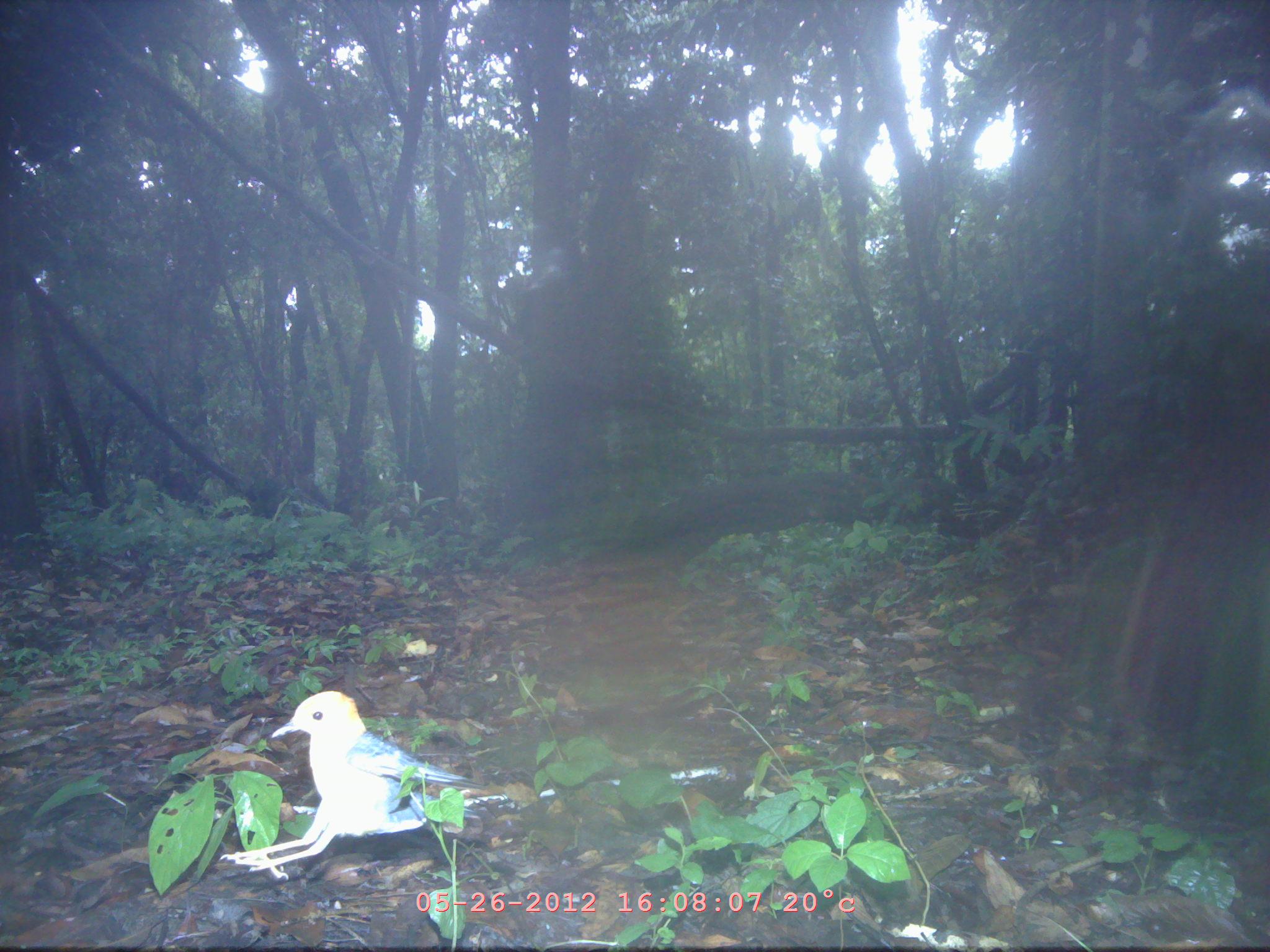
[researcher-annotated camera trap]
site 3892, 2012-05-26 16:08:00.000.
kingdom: Animalia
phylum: Chordata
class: Aves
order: Passeriformes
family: Turdidae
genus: Geokichla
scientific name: Geokichla citrina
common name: orange-headed thrush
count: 1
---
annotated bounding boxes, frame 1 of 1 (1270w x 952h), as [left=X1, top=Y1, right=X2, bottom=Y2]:
geokichla citrina: [left=219, top=690, right=513, bottom=881]